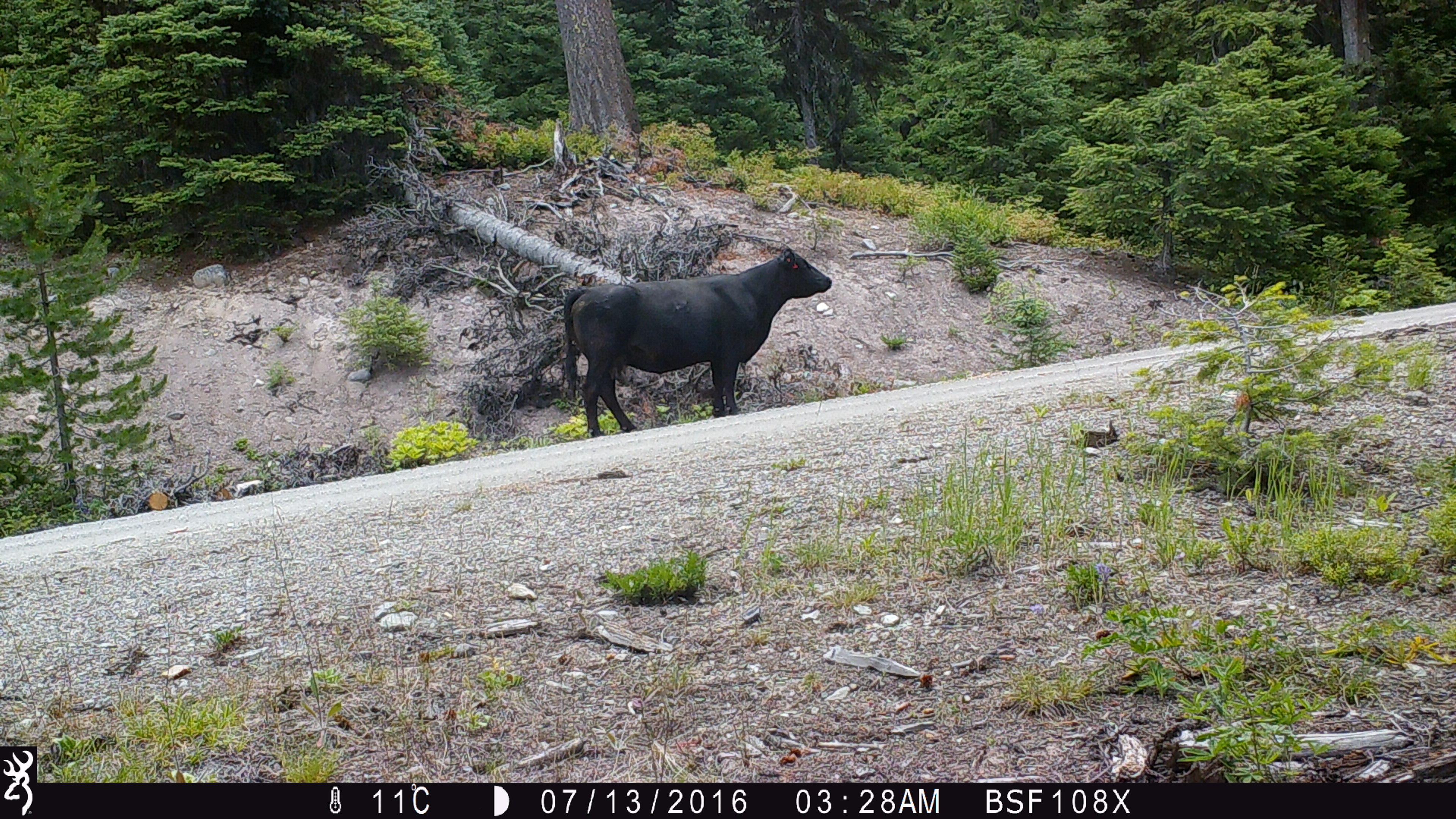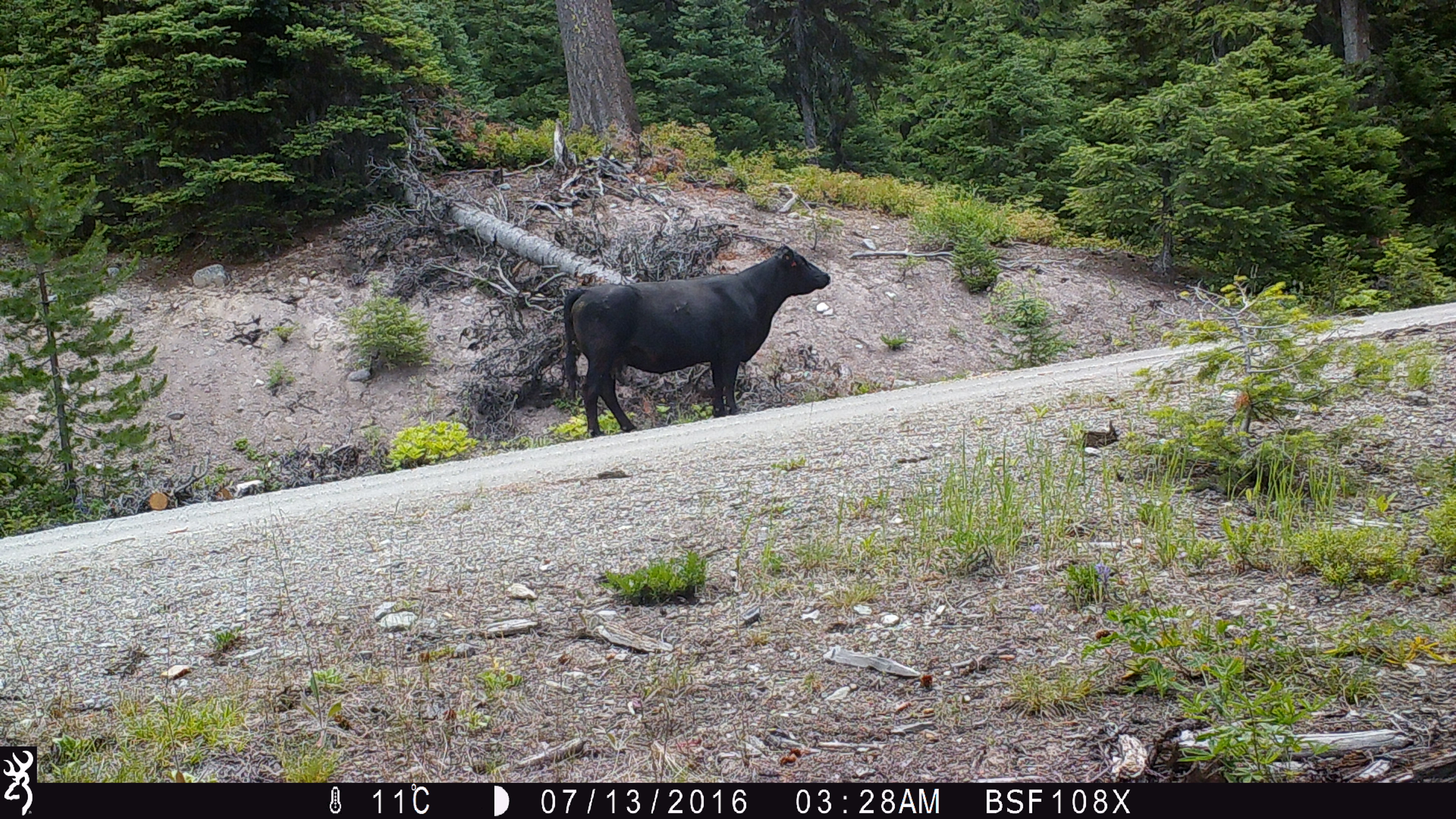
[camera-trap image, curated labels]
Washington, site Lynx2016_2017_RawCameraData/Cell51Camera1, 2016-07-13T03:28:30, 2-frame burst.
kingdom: Animalia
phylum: Chordata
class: Mammalia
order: Artiodactyla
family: Bovidae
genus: Bos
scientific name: Bos taurus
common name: domestic cattle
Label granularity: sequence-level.